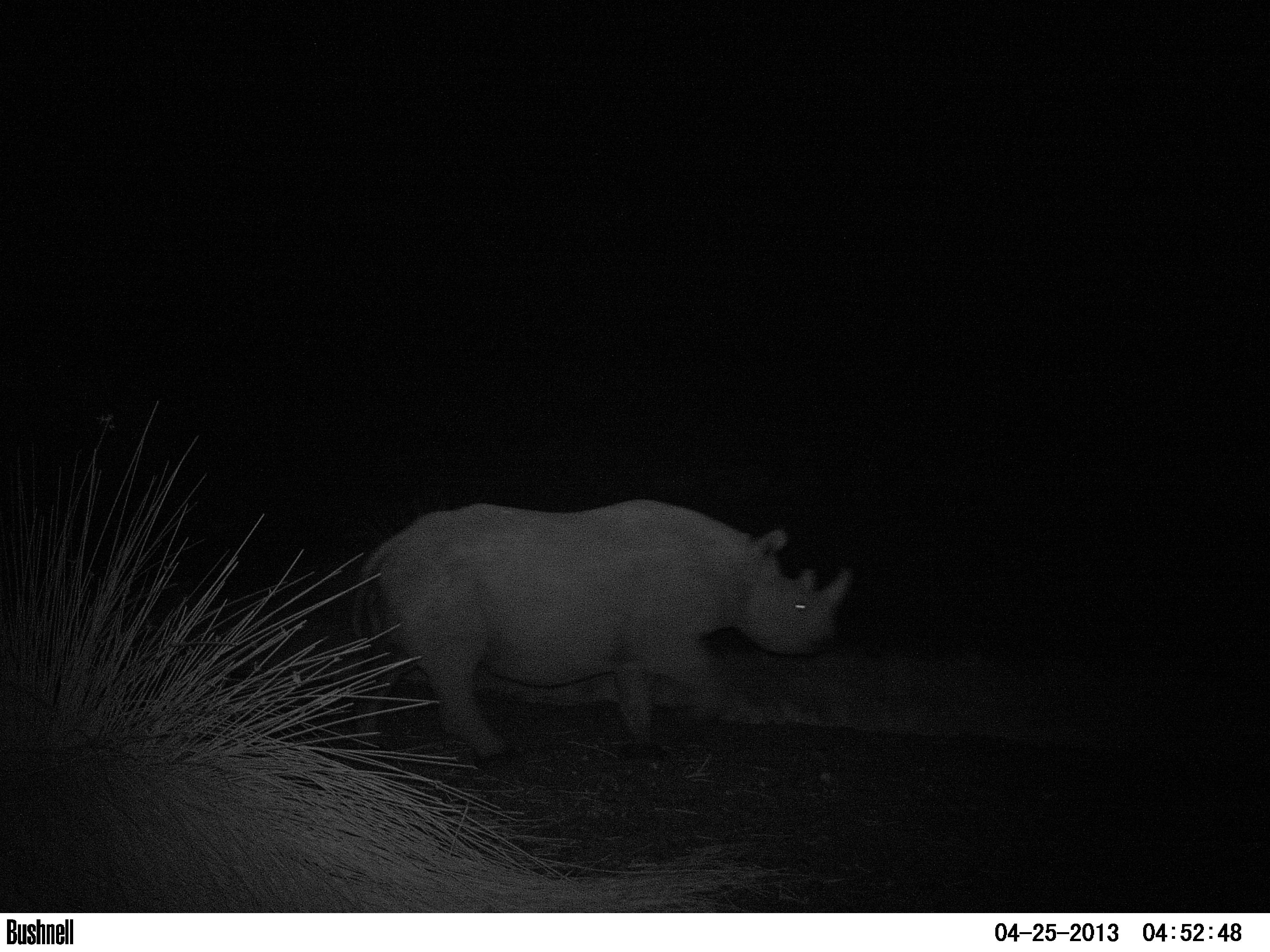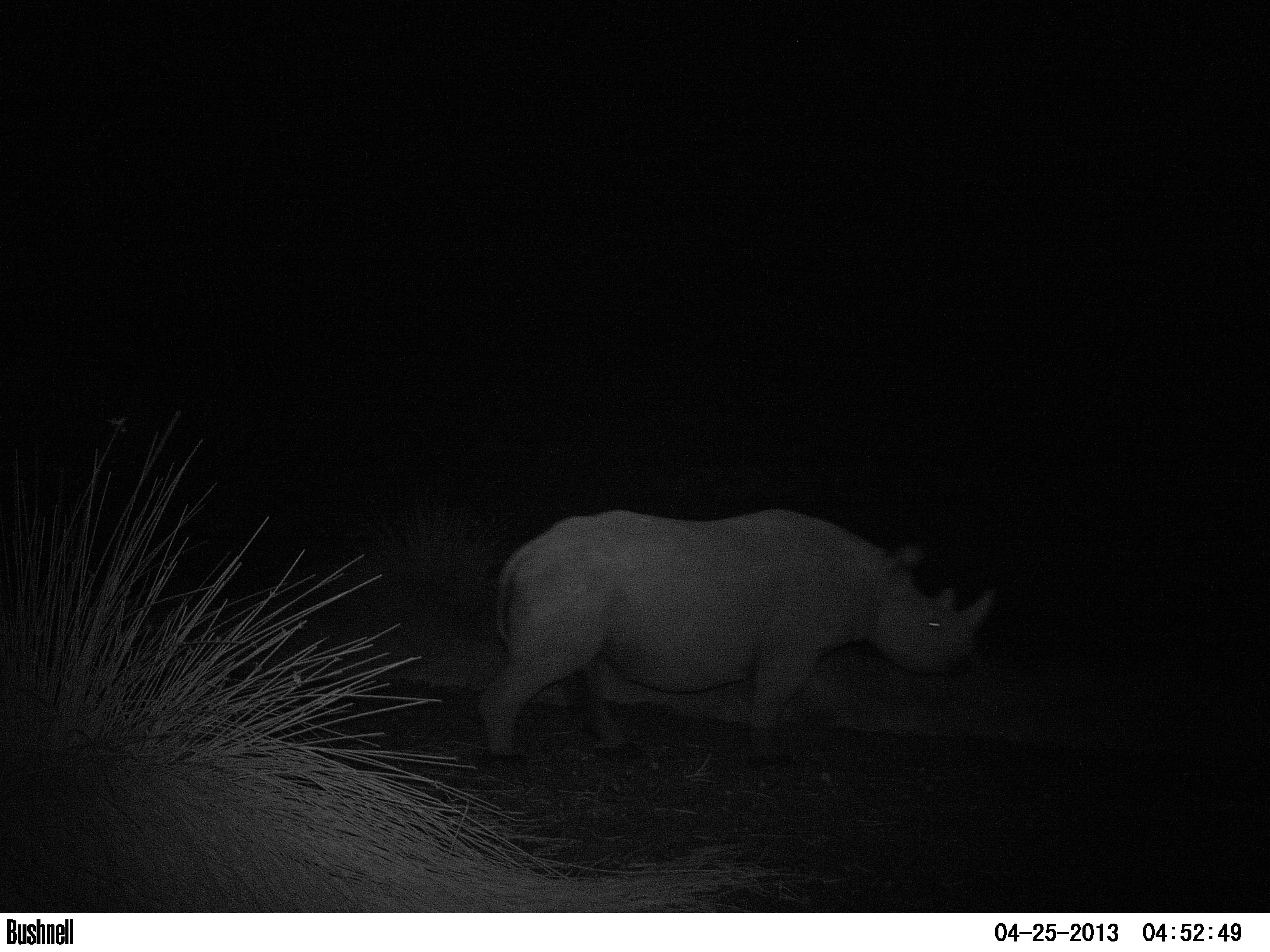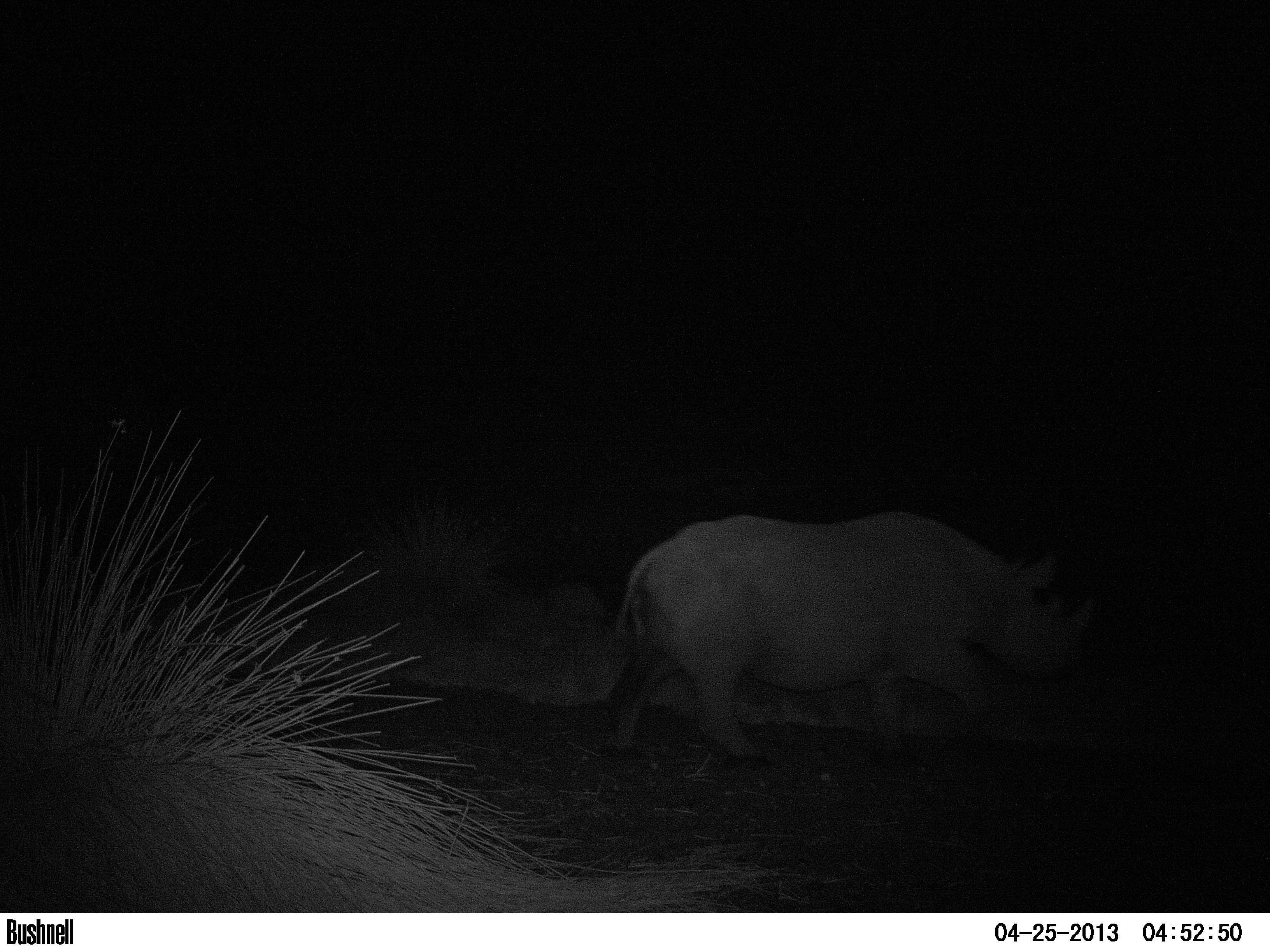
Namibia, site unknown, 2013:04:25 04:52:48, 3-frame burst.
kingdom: Animalia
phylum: Chordata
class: Mammalia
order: Perissodactyla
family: Rhinocerotidae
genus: Diceros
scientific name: Diceros bicornis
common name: black rhinoceros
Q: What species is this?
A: Diceros bicornis (black rhinoceros).